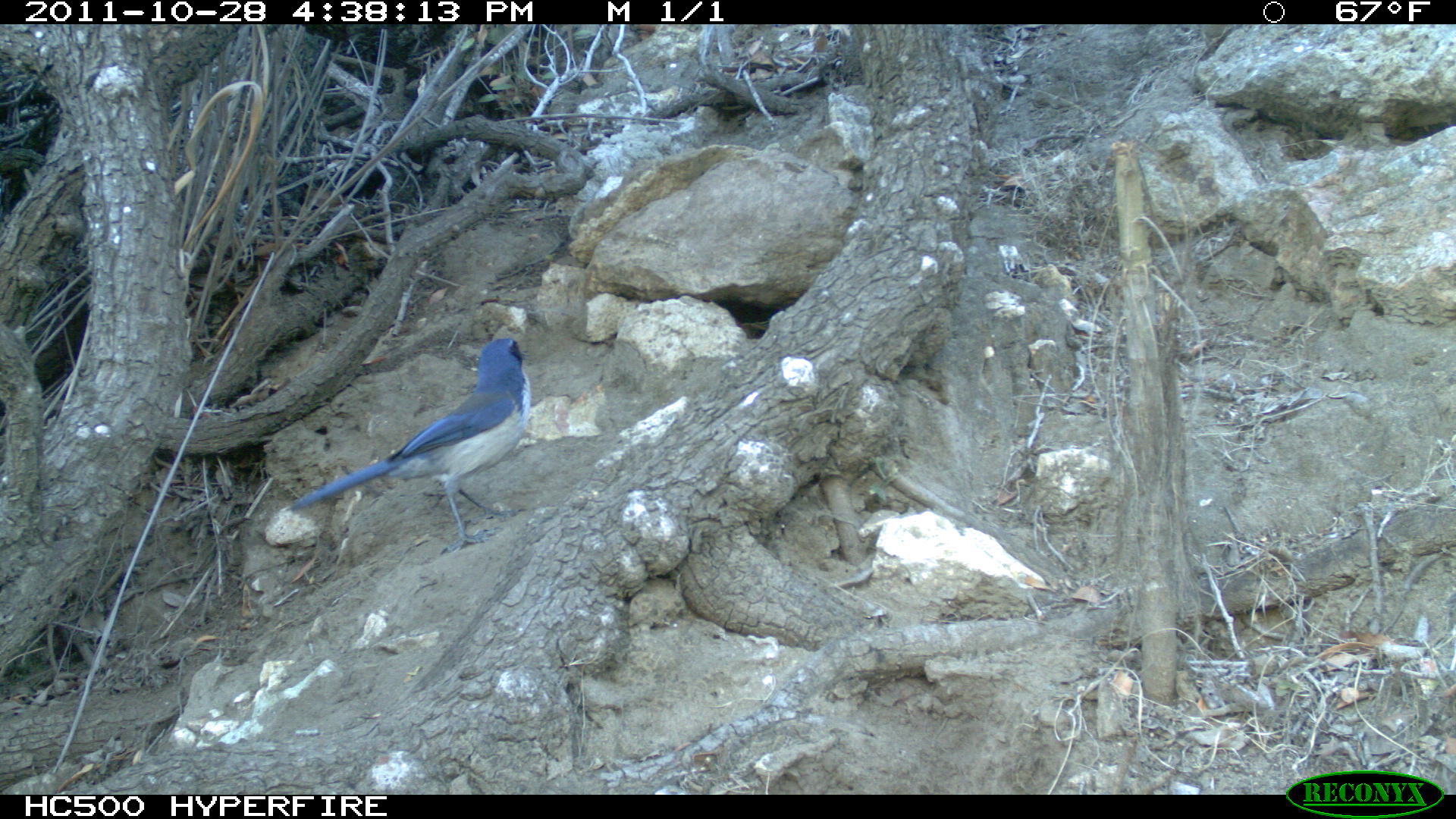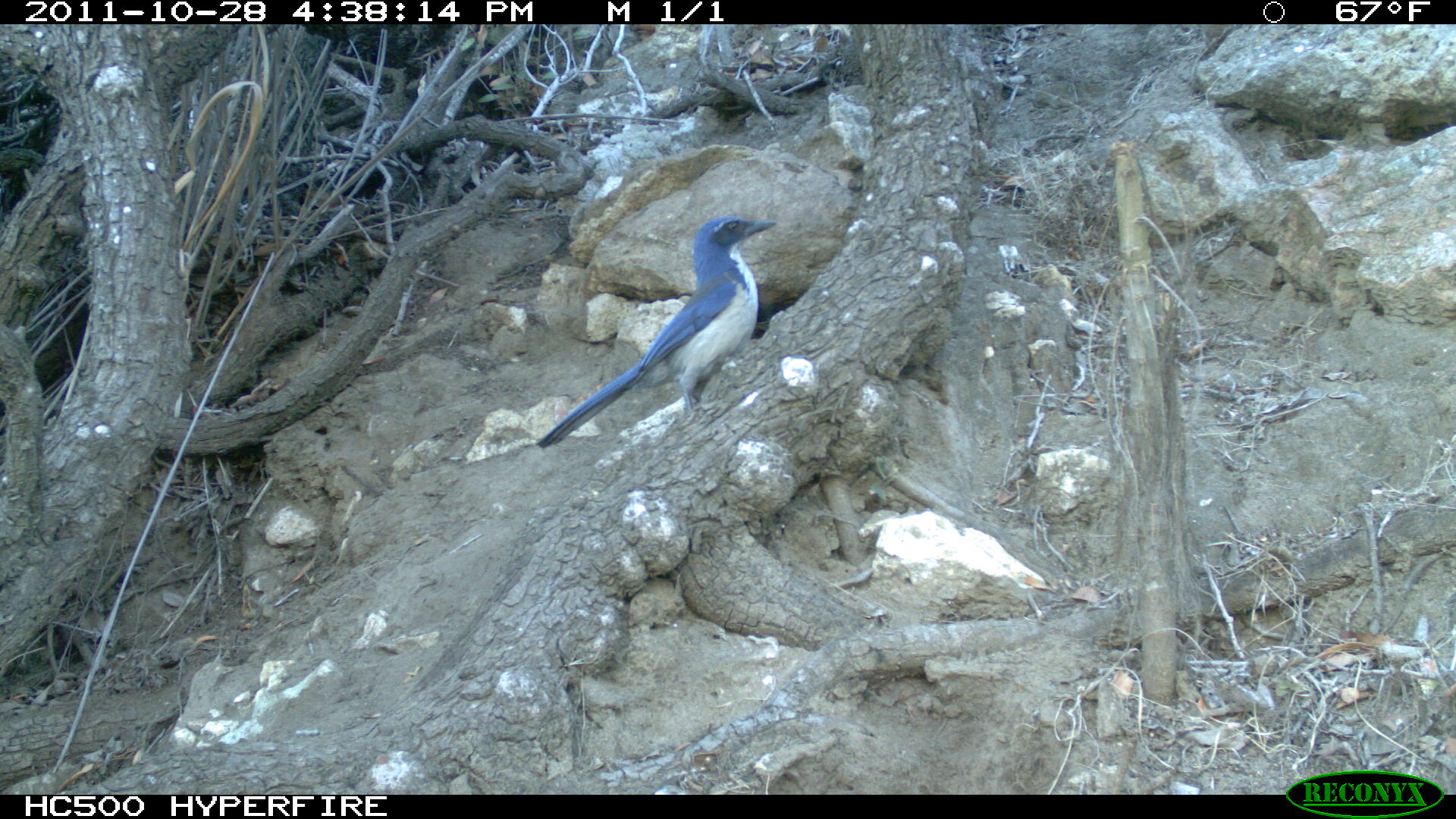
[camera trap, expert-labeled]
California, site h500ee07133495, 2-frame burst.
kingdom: Animalia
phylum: Chordata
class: Aves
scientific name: Aves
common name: bird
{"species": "bird (Aves)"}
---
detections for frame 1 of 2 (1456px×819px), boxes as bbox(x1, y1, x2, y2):
bird: bbox(286, 337, 531, 555)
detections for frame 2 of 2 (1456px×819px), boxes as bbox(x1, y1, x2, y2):
bird: bbox(537, 215, 777, 449)